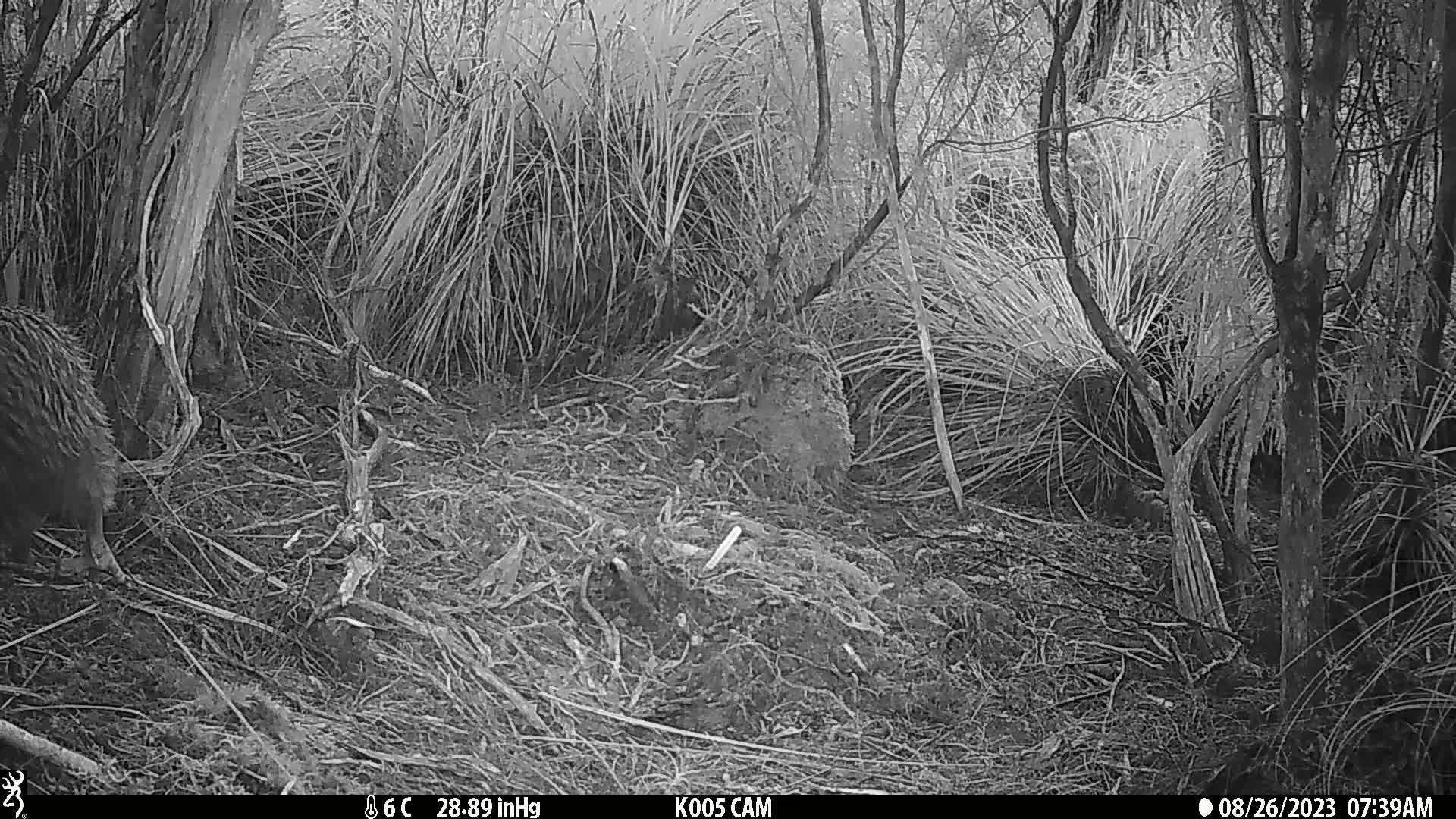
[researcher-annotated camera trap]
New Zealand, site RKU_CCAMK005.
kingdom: Animalia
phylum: Chordata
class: Aves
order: Apterygiformes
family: Apterygidae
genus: Apteryx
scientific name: Apteryx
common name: kiwi